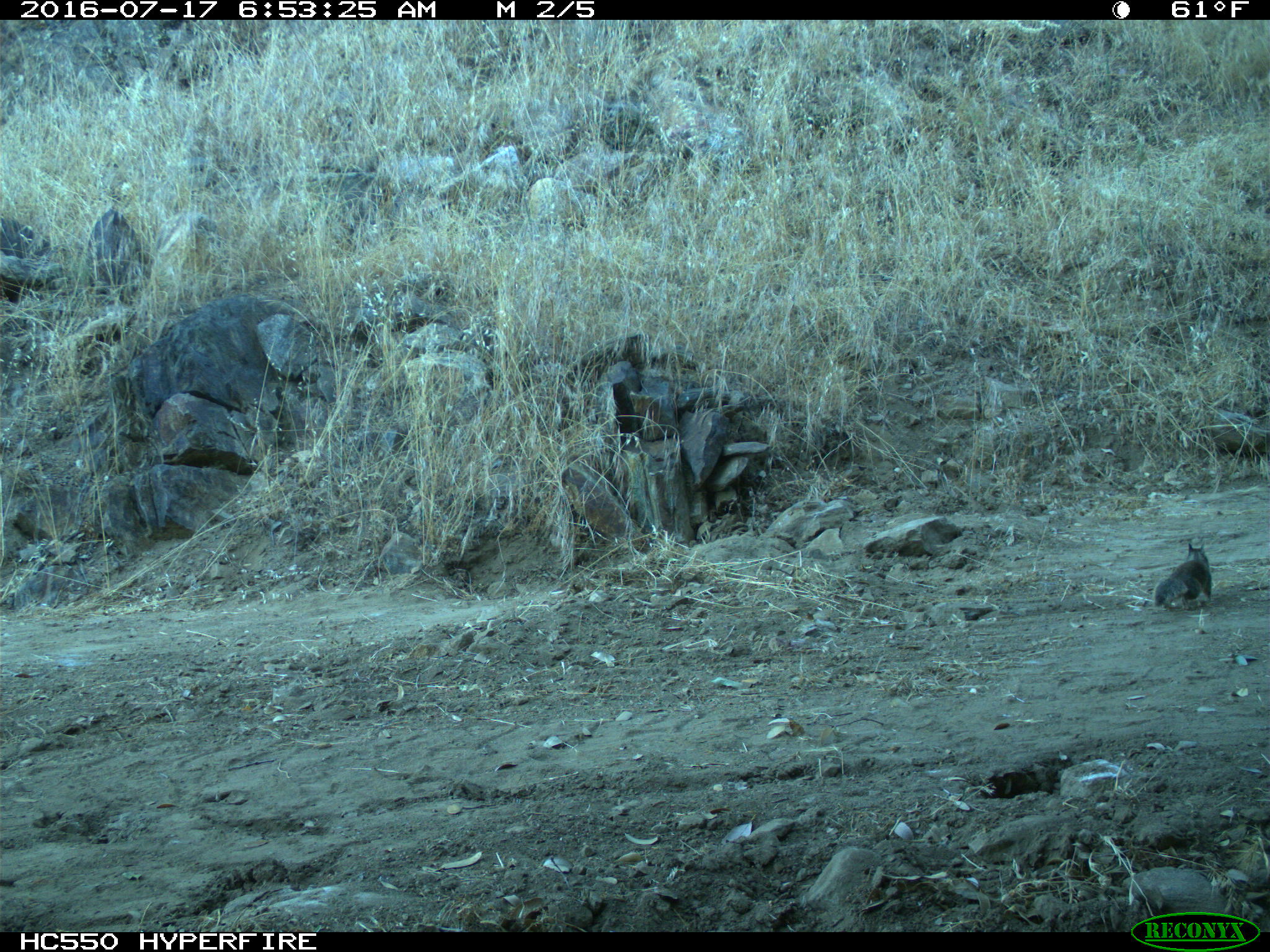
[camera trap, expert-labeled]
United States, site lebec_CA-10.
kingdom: Animalia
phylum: Chordata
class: Mammalia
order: Rodentia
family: Sciuridae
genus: Otospermophilus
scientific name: Otospermophilus beecheyi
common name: california ground squirrel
Otospermophilus beecheyi (california ground squirrel).